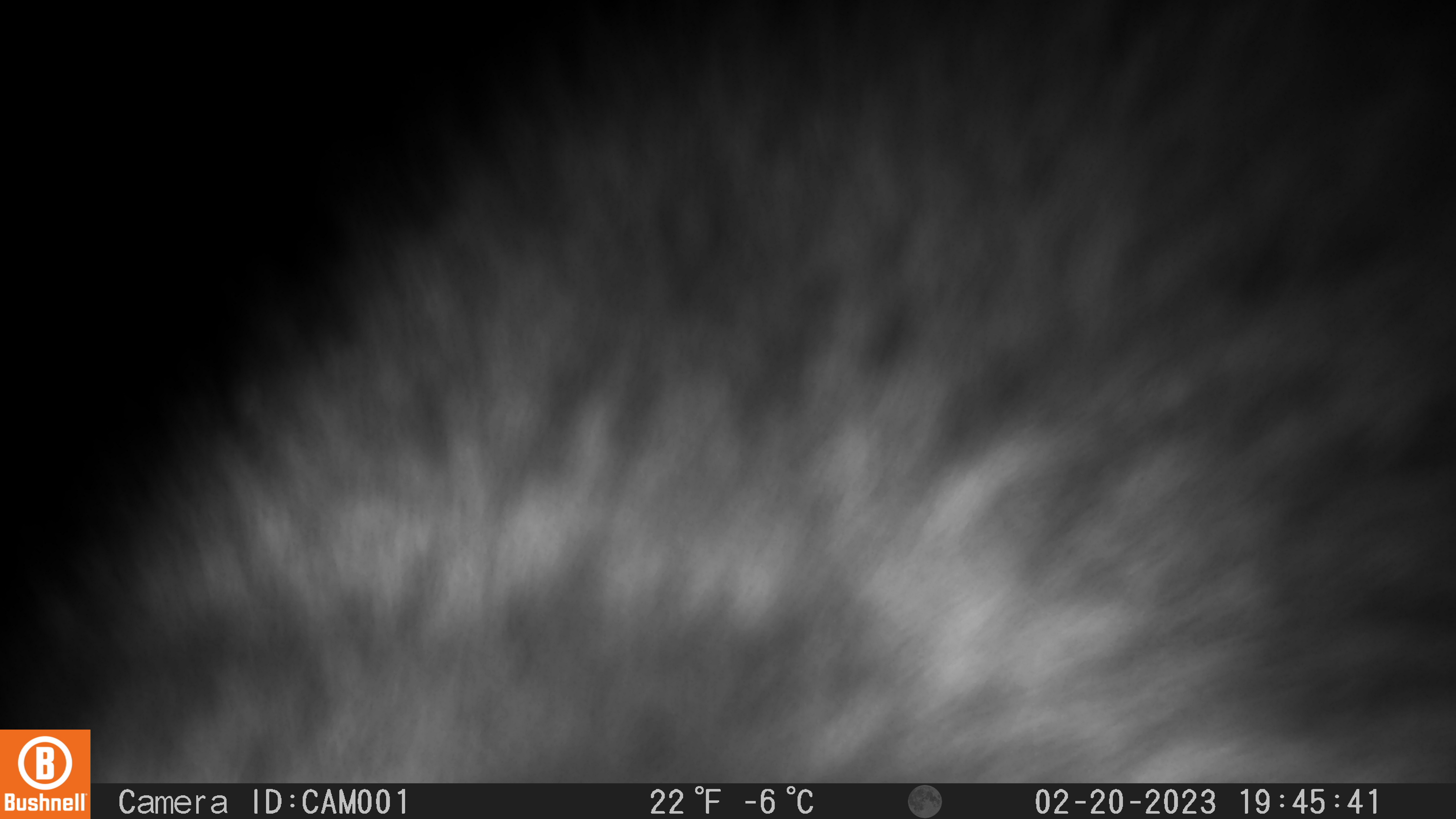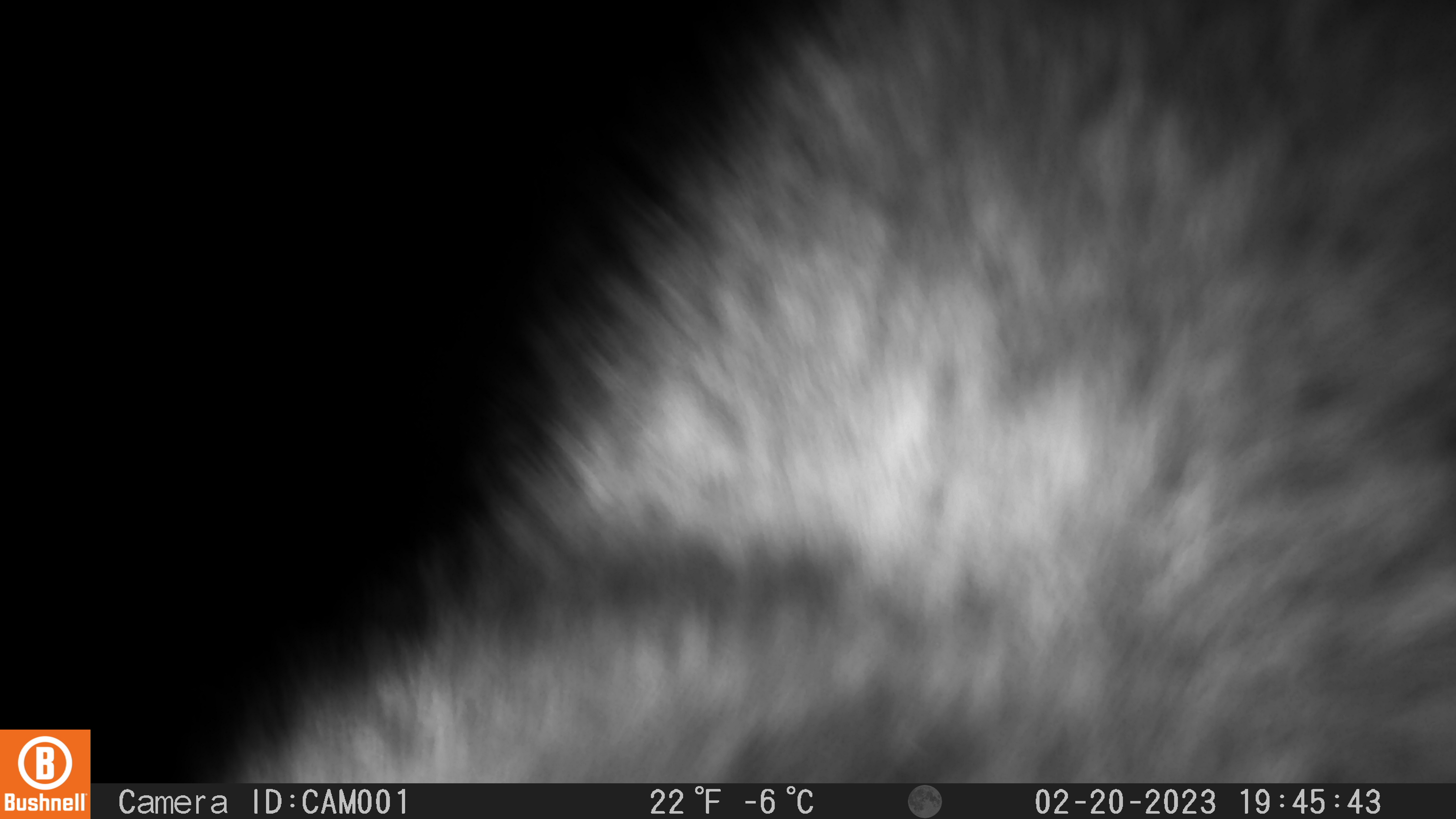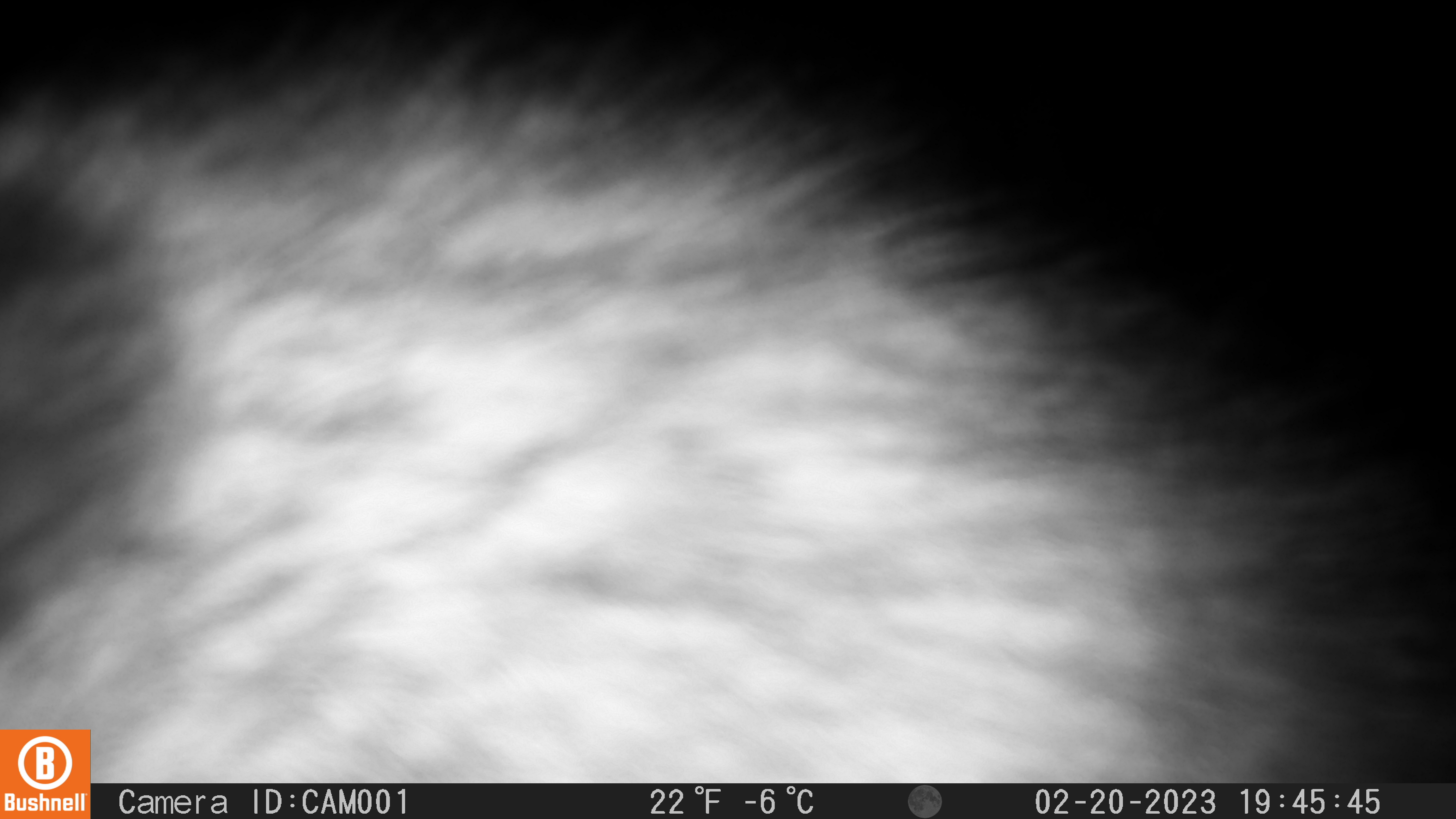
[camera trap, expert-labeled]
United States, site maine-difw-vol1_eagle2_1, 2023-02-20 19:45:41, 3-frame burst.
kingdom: Animalia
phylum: Chordata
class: Mammalia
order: Carnivora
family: Mustelidae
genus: Pekania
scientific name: Pekania pennanti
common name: fisher